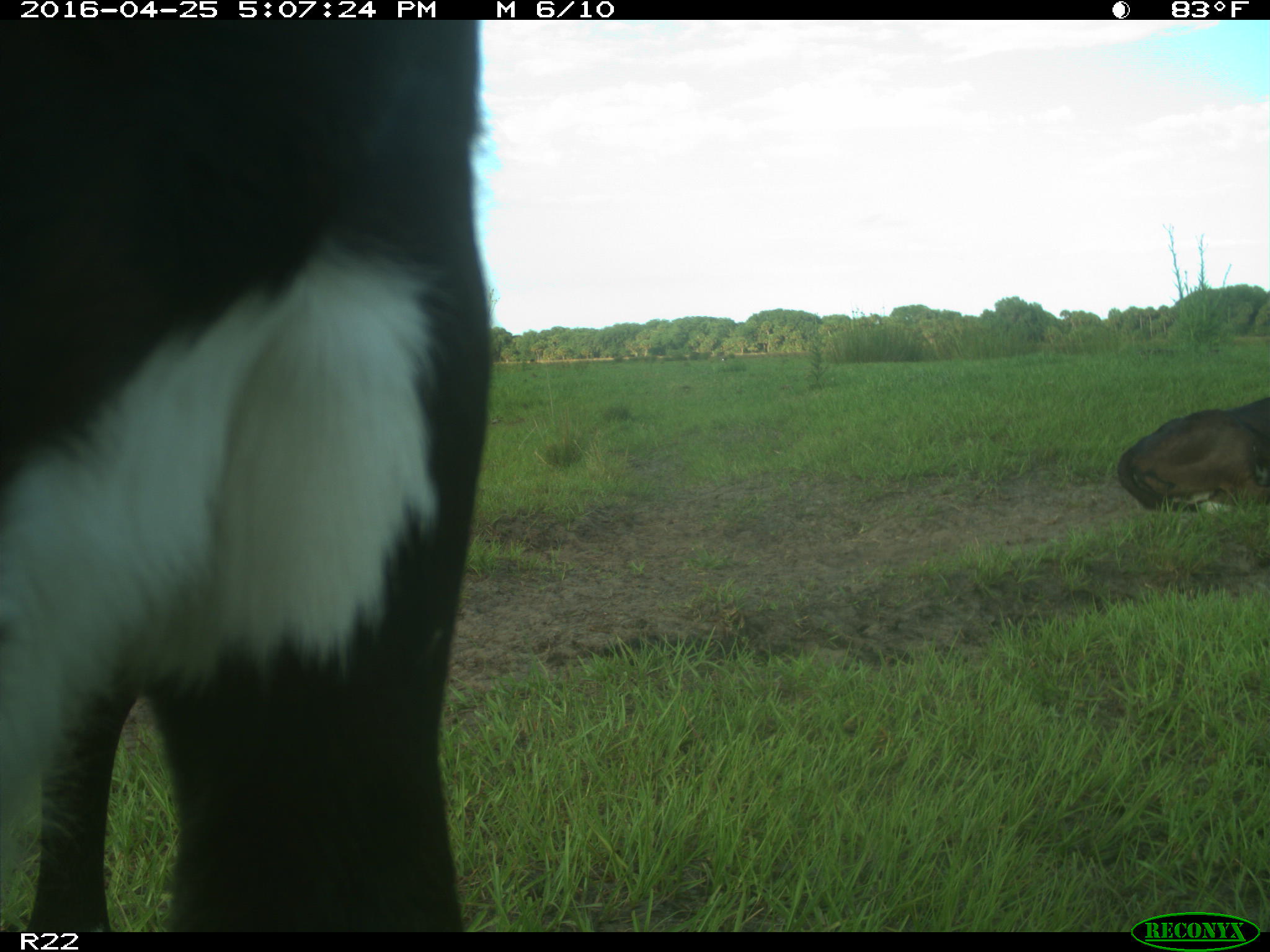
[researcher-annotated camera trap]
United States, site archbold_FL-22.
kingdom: Animalia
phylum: Chordata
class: Mammalia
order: Artiodactyla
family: Bovidae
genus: Bos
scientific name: Bos taurus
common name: domestic cow